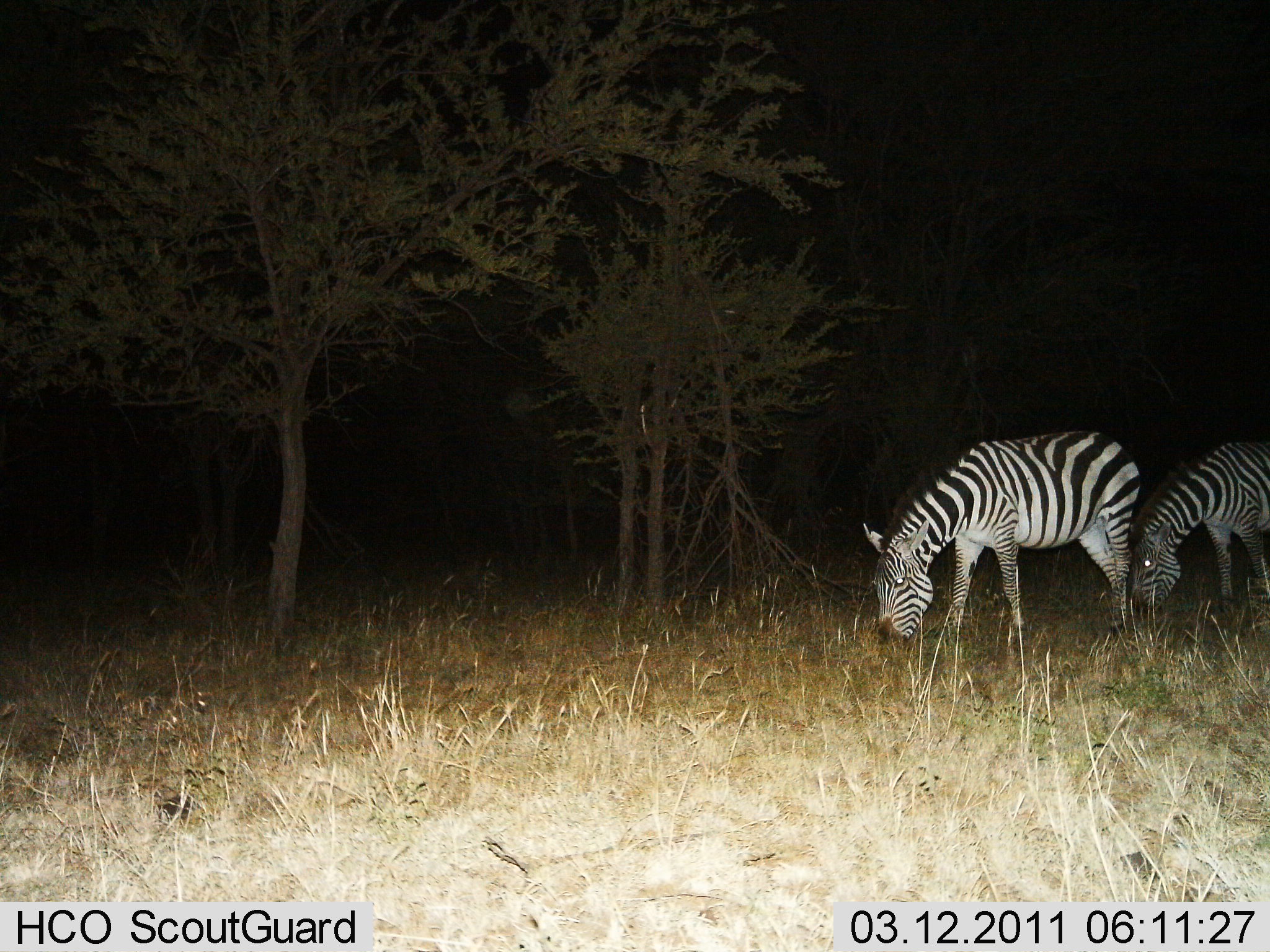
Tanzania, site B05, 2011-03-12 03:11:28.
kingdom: Animalia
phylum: Chordata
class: Mammalia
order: Perissodactyla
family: Equidae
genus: Equus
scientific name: Equus quagga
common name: plains zebra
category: zebra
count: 2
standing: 15%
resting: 0%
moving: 8%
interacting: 0%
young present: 0%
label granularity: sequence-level